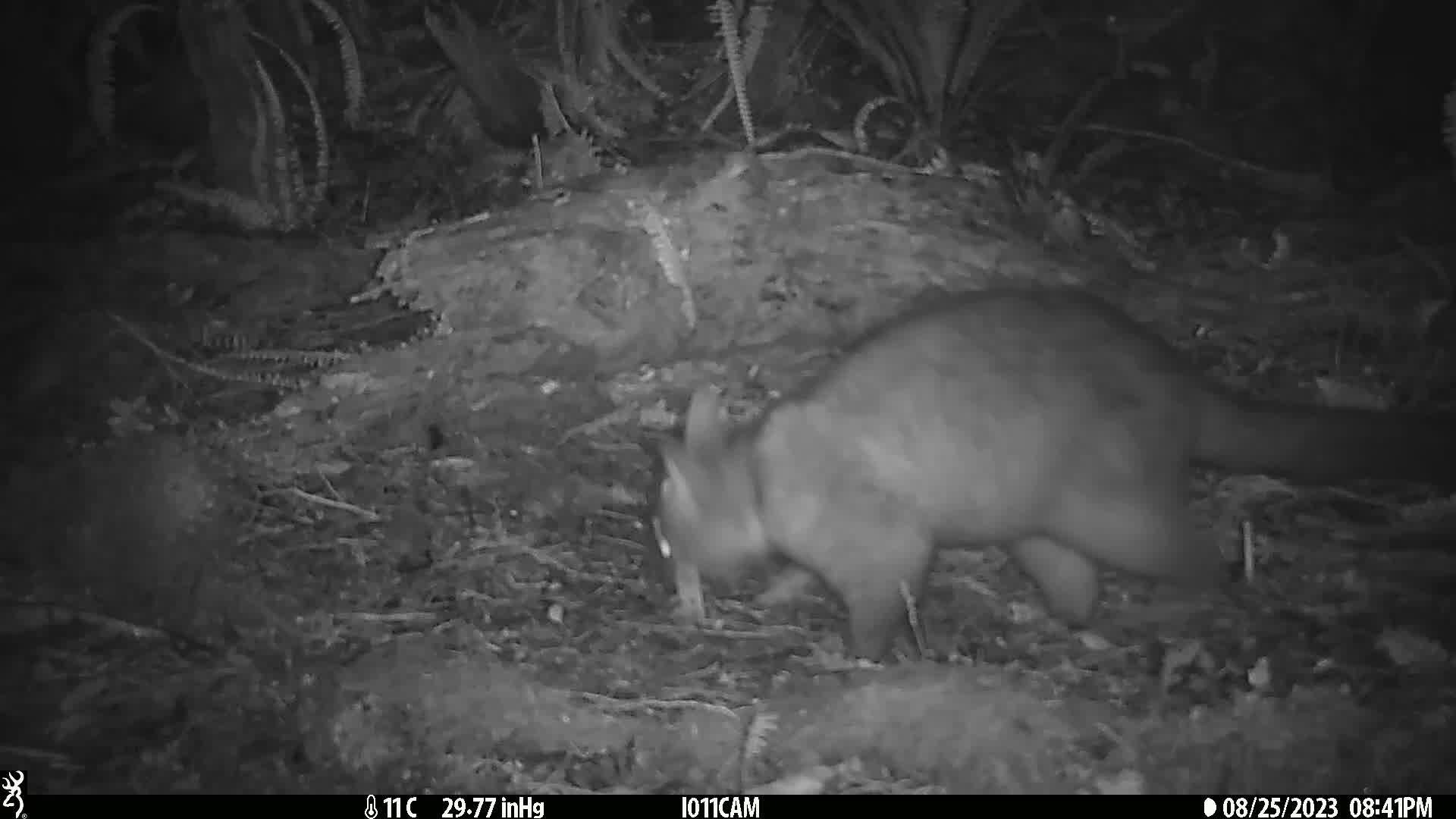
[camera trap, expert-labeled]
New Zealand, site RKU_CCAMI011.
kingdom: Animalia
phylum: Chordata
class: Mammalia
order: Diprotodontia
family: Phalangeridae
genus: Trichosurus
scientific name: Trichosurus vulpecula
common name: common brushtail possum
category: possum